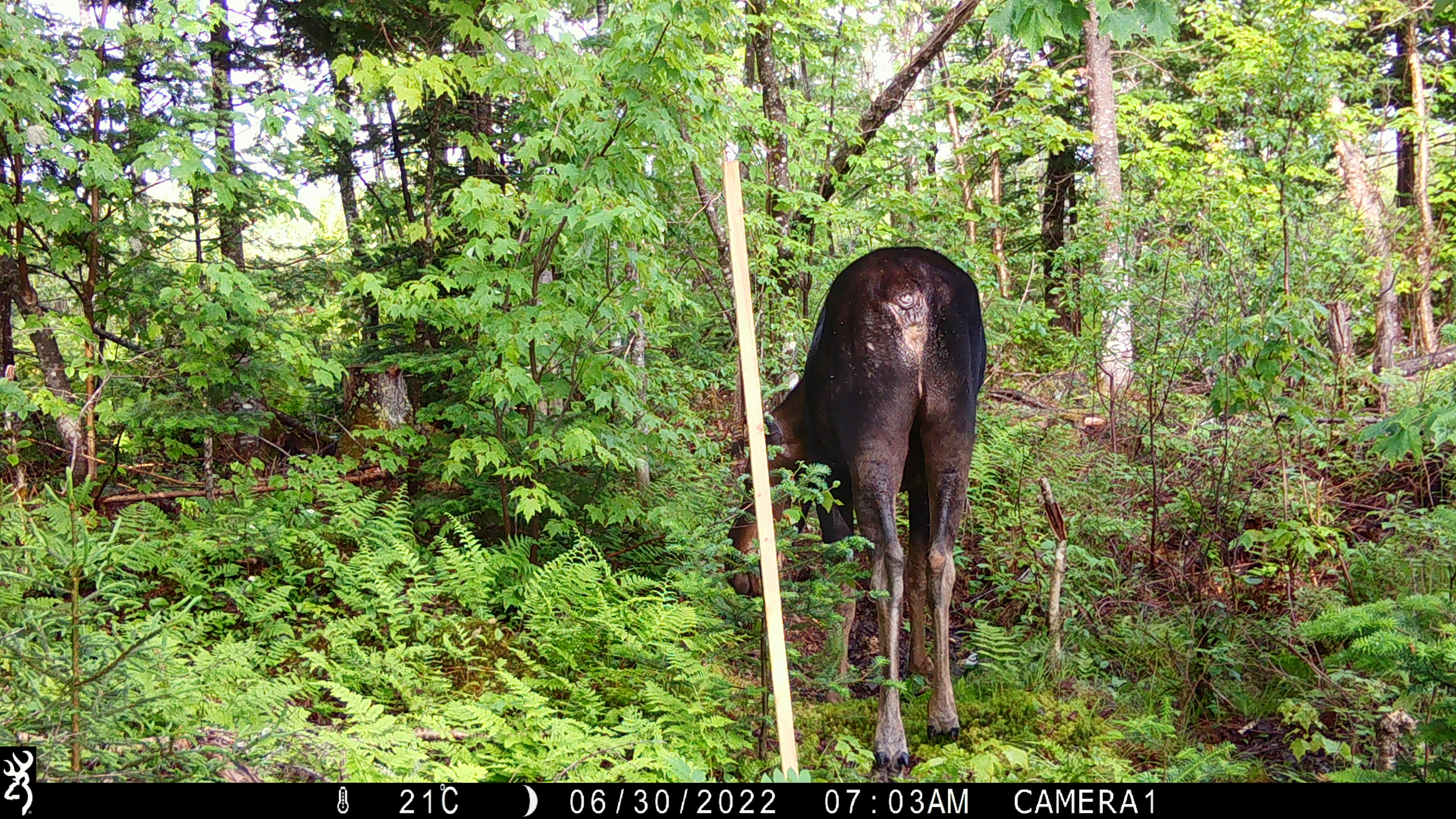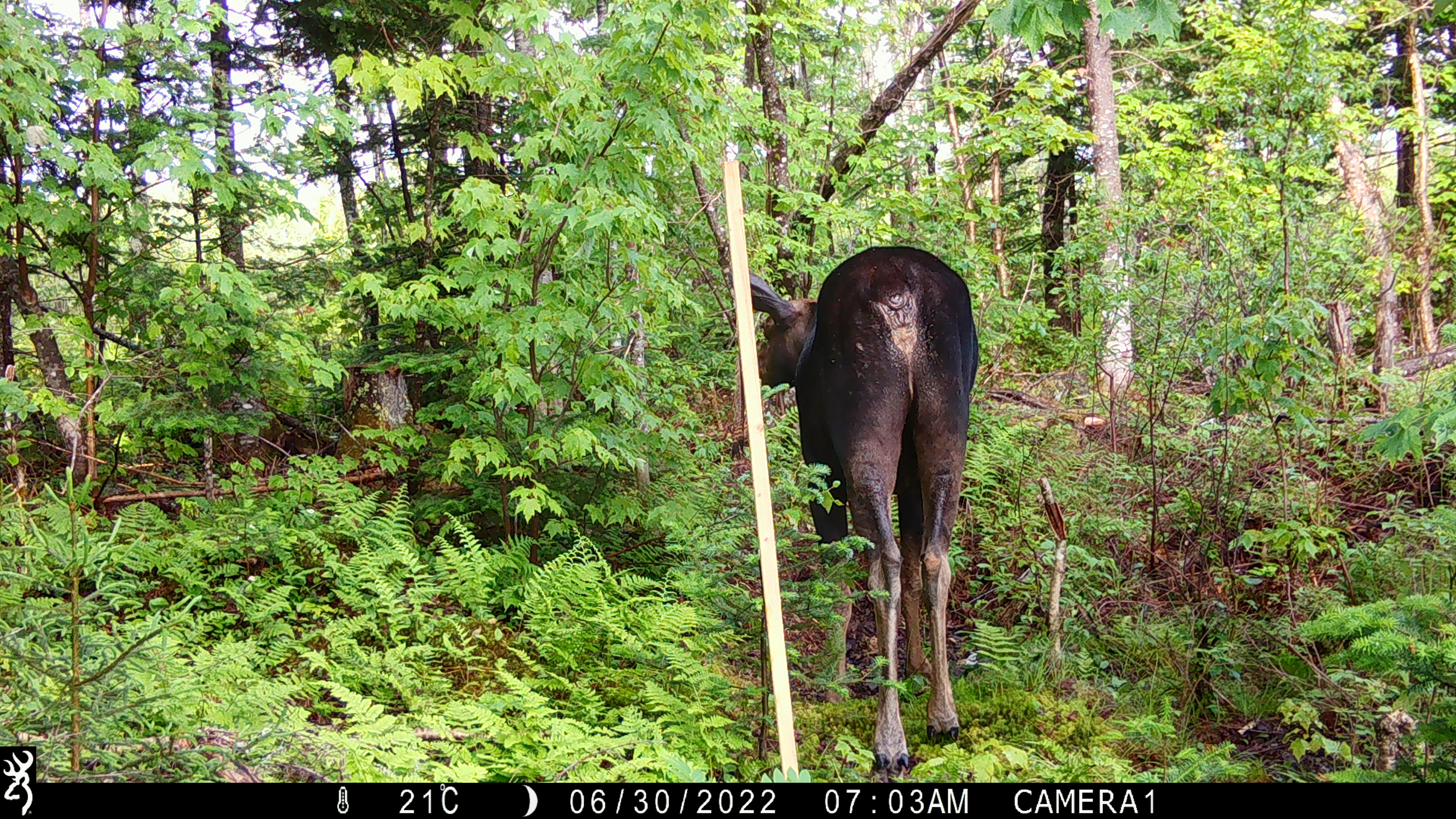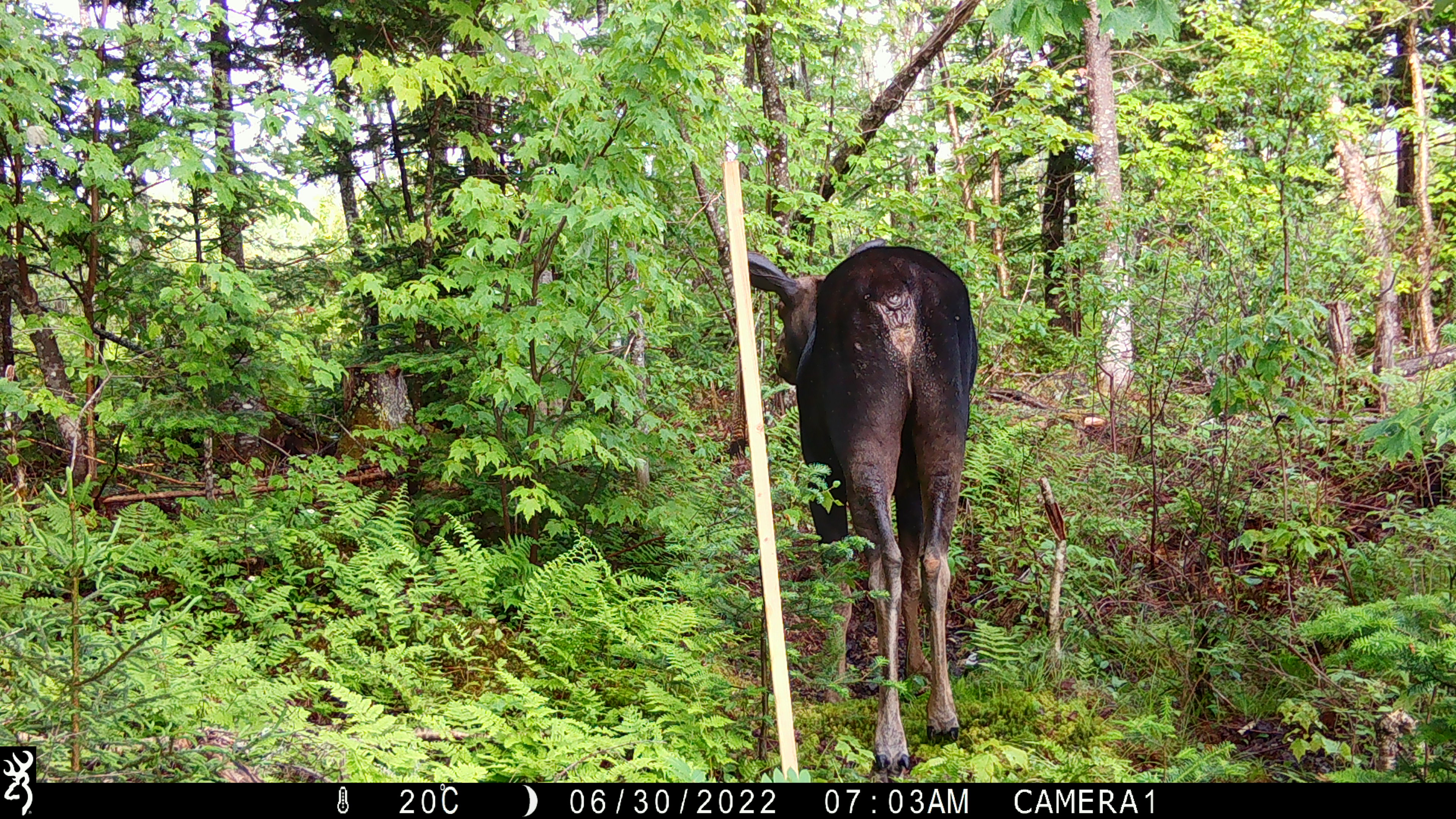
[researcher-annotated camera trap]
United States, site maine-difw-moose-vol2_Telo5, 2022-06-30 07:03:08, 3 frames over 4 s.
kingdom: Animalia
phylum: Chordata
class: Mammalia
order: Artiodactyla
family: Cervidae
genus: Alces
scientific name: Alces alces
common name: moose